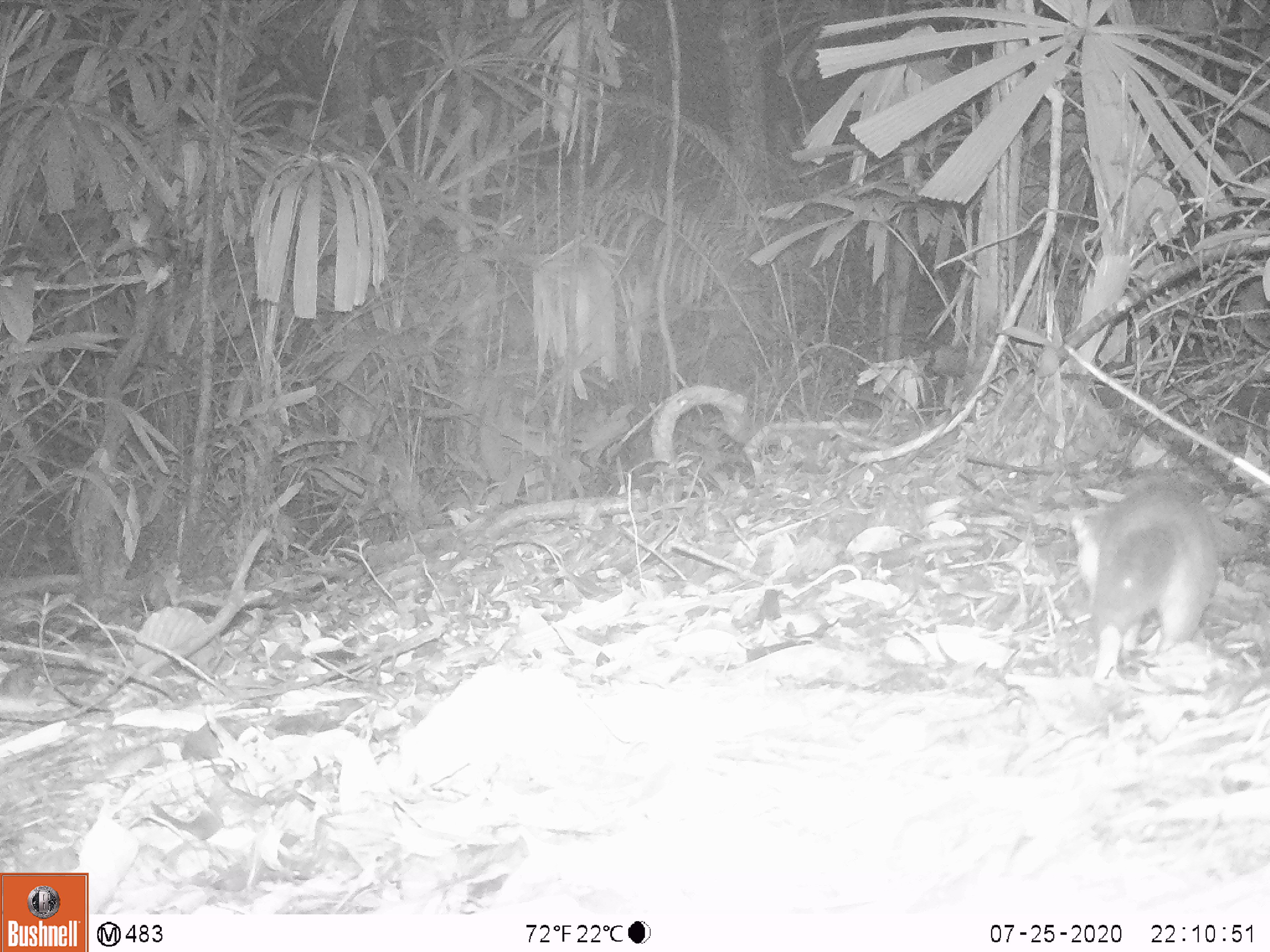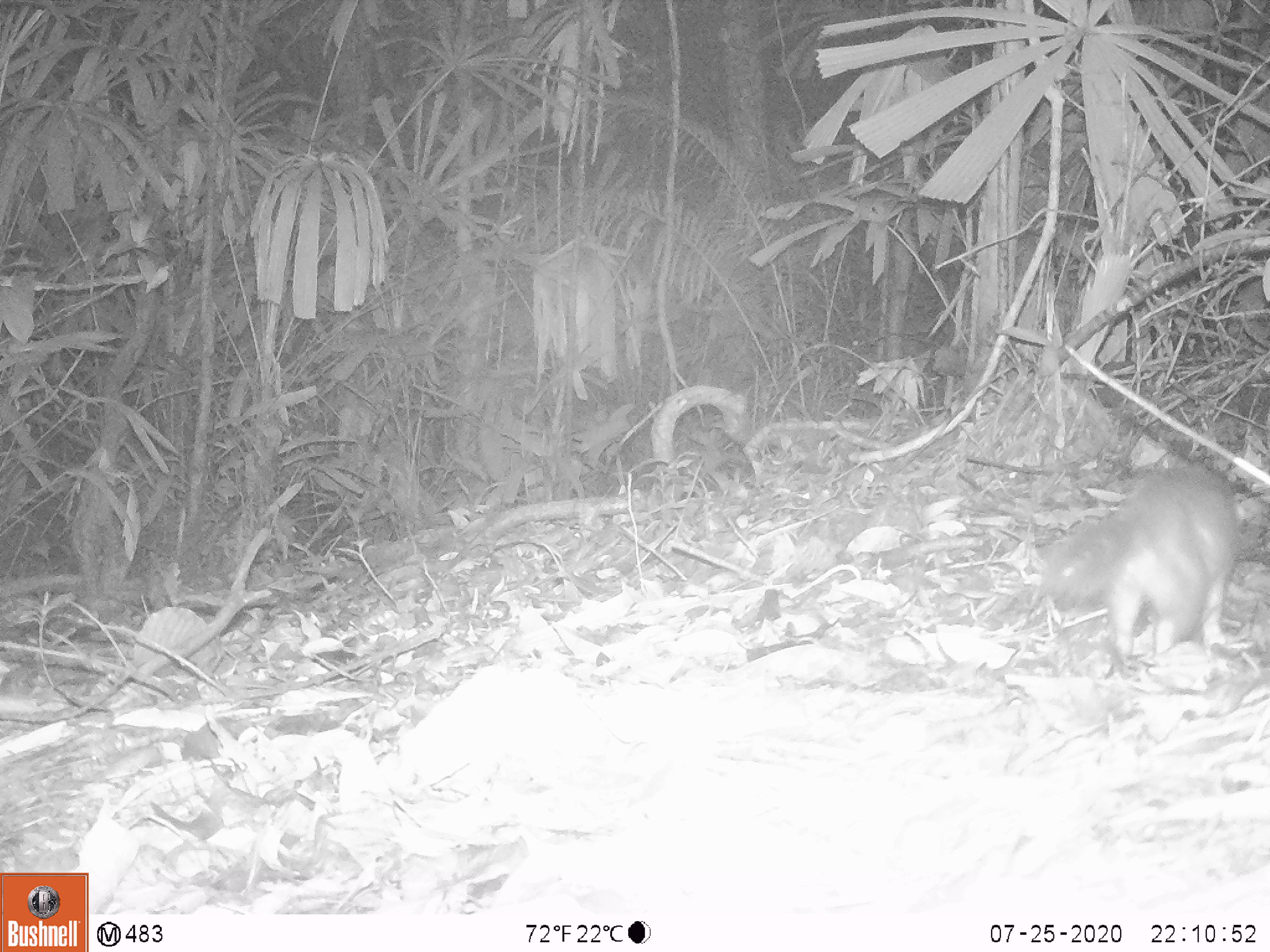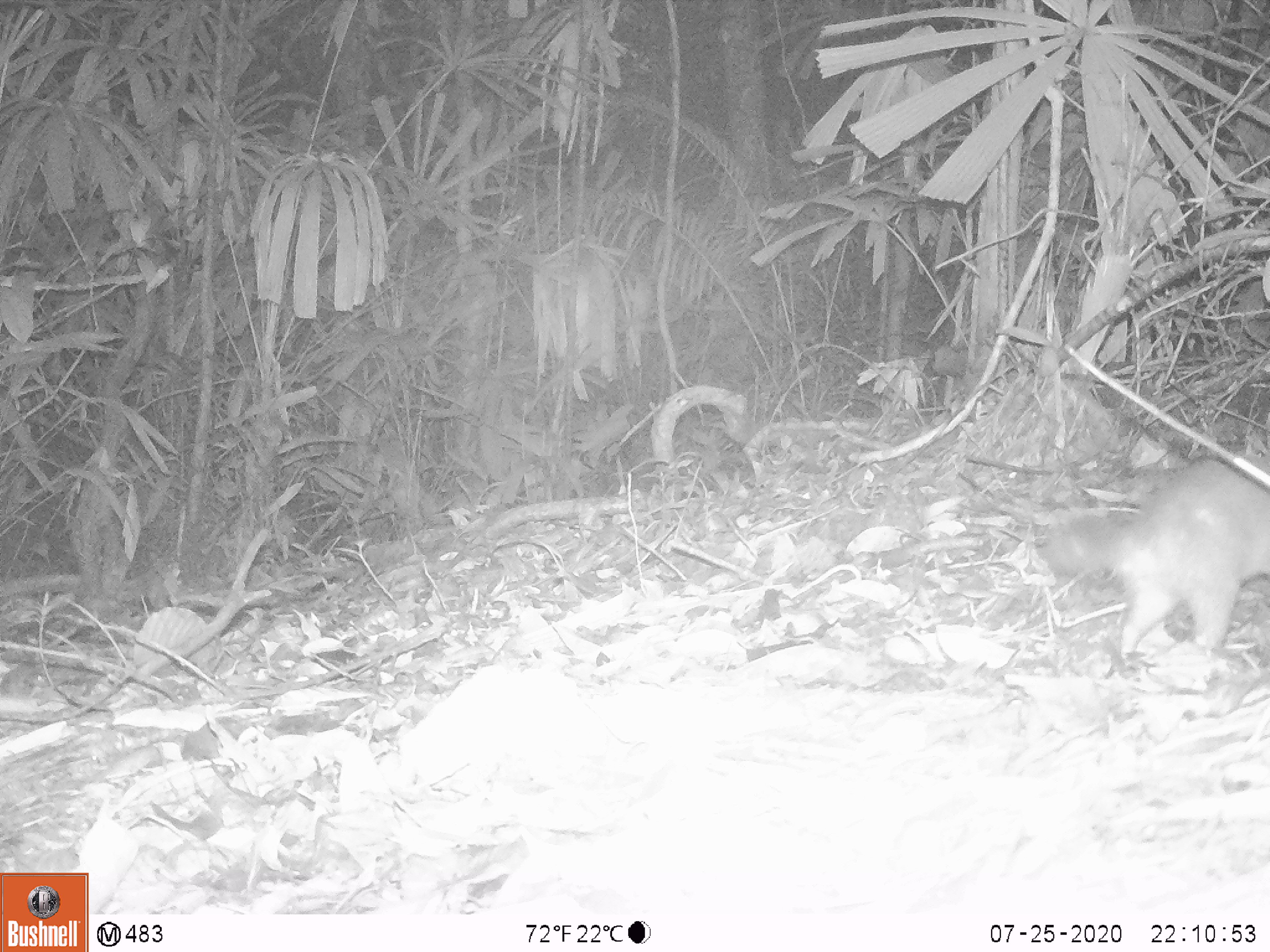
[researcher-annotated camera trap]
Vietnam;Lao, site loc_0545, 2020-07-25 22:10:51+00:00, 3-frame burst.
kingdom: Animalia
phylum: Chordata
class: Mammalia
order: Carnivora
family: Mustelidae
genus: Melogale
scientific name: Melogale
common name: ferret badger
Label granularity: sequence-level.